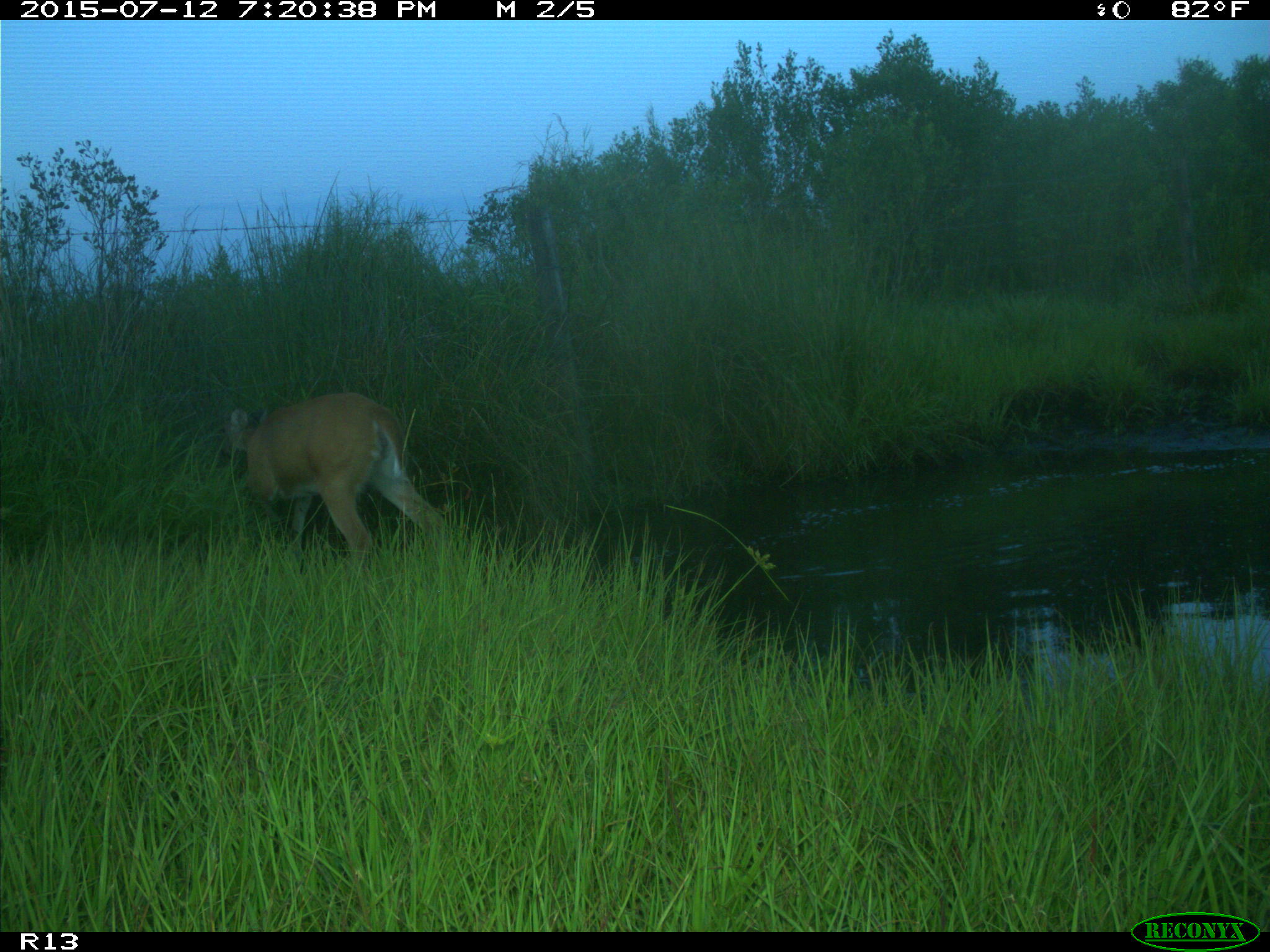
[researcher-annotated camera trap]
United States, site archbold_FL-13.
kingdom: Animalia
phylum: Chordata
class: Mammalia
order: Artiodactyla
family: Bovidae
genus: Bos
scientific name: Bos taurus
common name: domestic cow